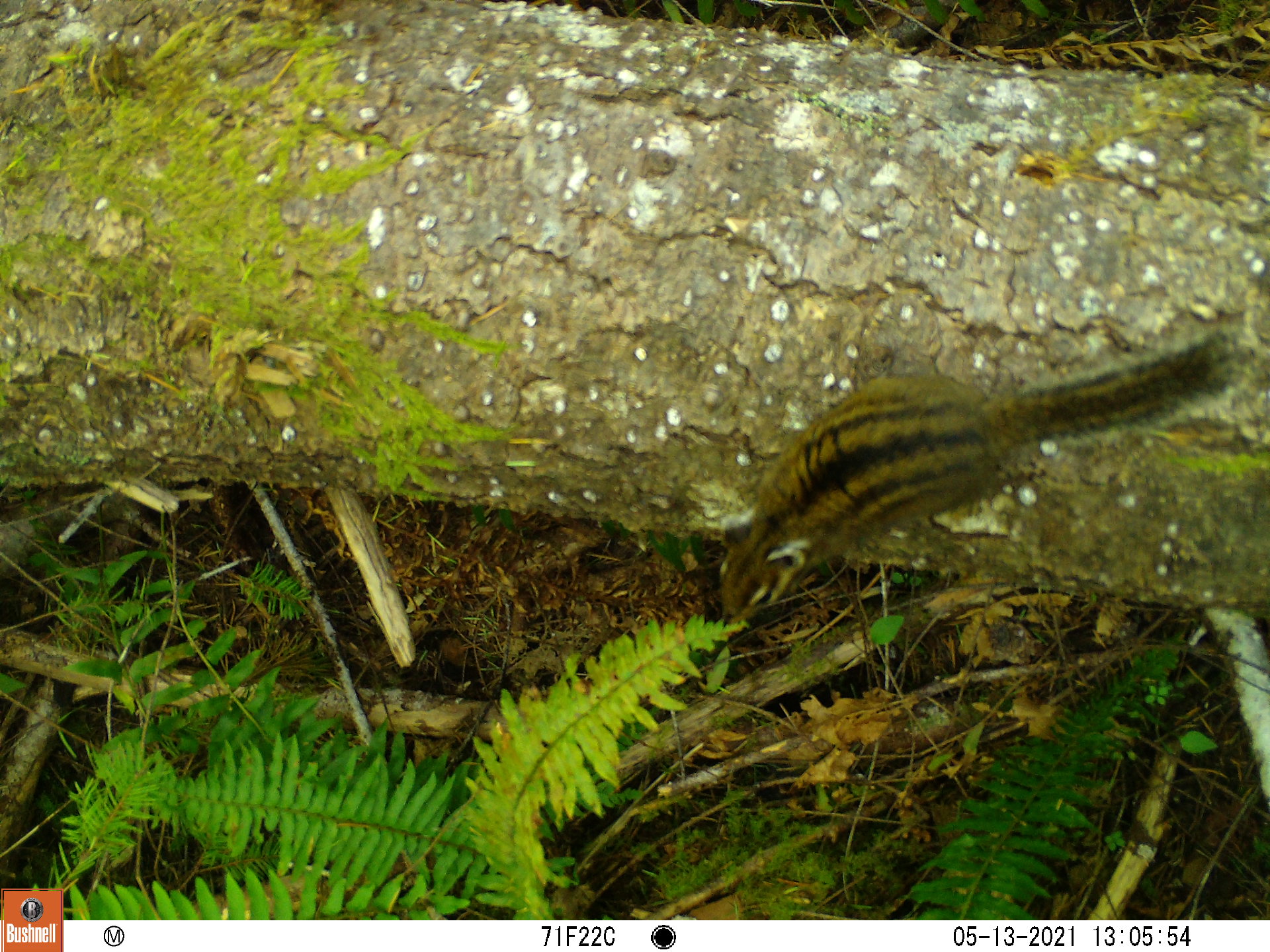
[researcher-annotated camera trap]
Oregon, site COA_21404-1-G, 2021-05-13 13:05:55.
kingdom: Animalia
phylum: Chordata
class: Mammalia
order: Rodentia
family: Sciuridae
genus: Neotamias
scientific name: Neotamias townsendii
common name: townsend's chipmunk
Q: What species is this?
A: Townsend's chipmunk (Neotamias townsendii).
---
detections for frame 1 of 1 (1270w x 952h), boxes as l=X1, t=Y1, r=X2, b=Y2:
townsend's chipmunk: l=707, t=317, r=1242, b=627